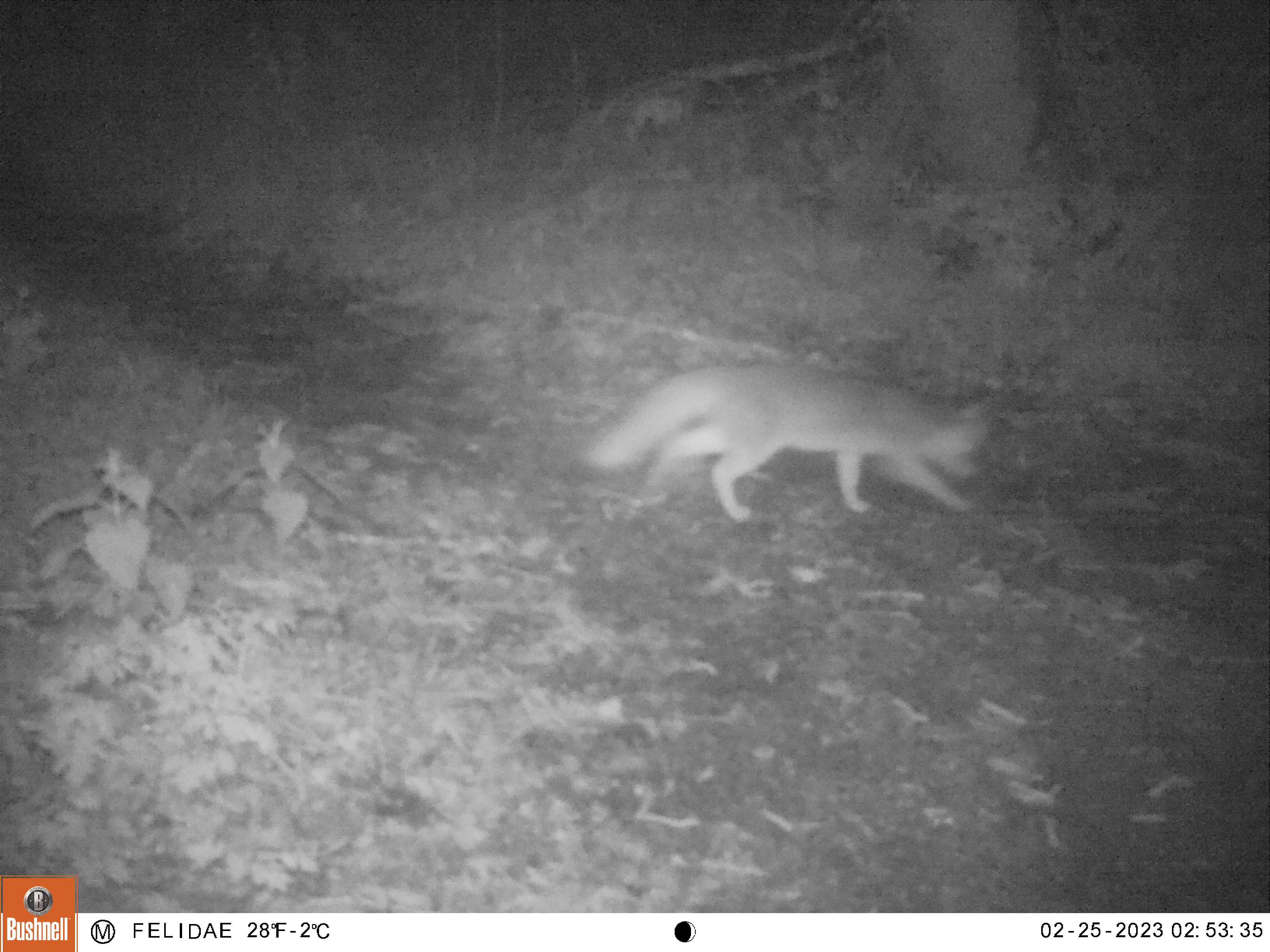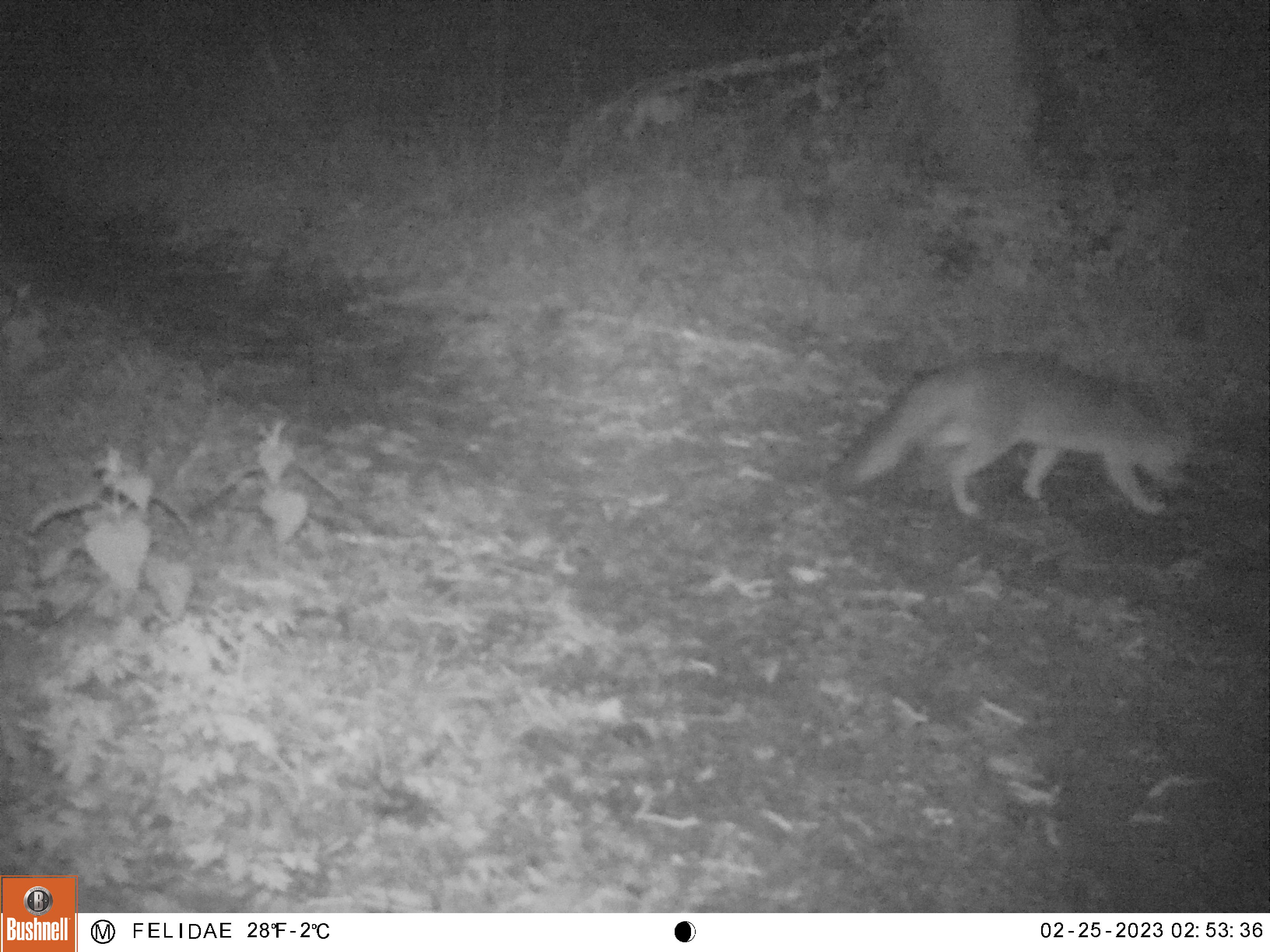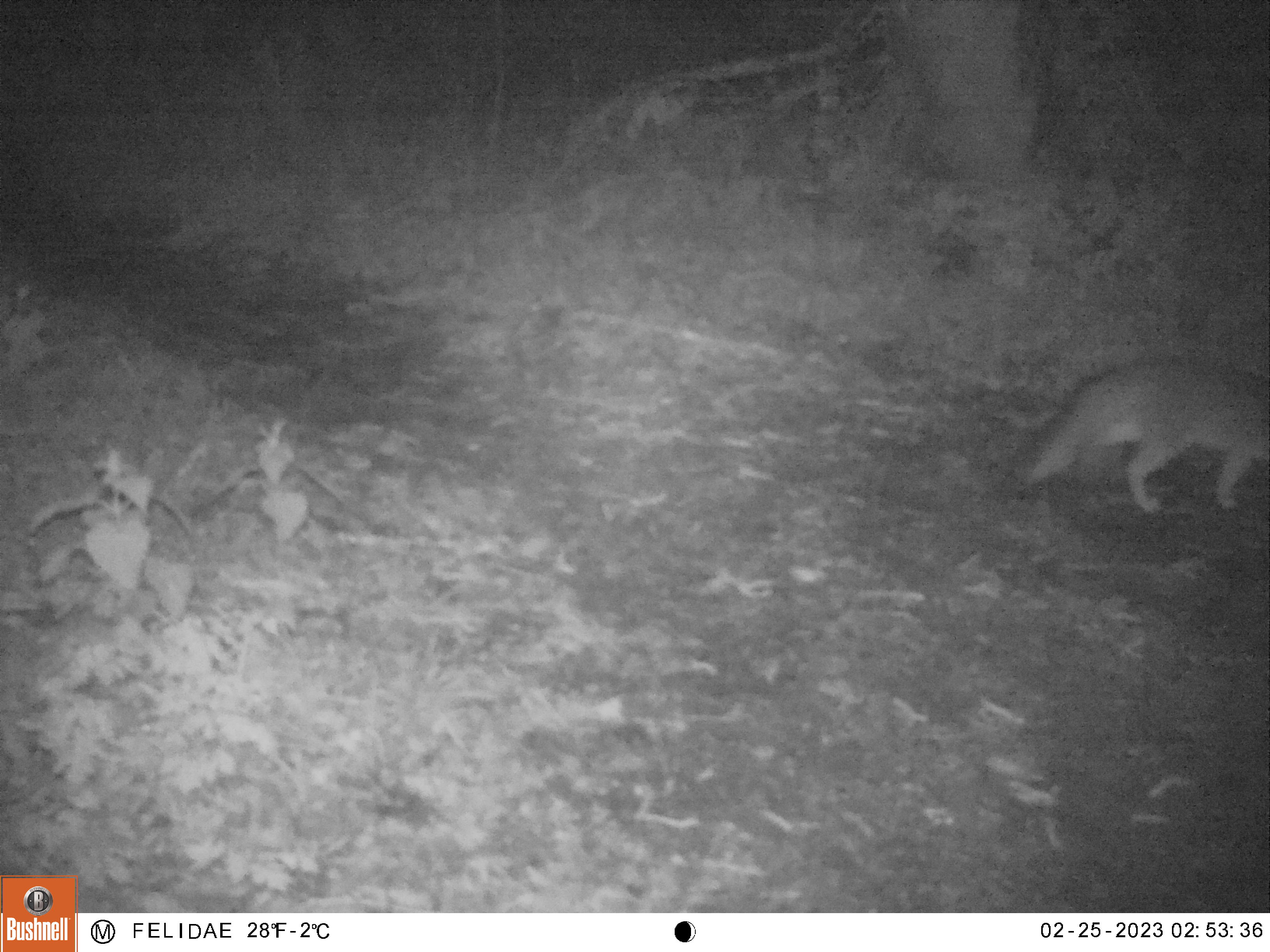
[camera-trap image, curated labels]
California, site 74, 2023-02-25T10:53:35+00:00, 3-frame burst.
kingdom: Animalia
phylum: Chordata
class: Mammalia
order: Carnivora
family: Canidae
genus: Urocyon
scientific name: Urocyon cinereoargenteus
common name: gray fox